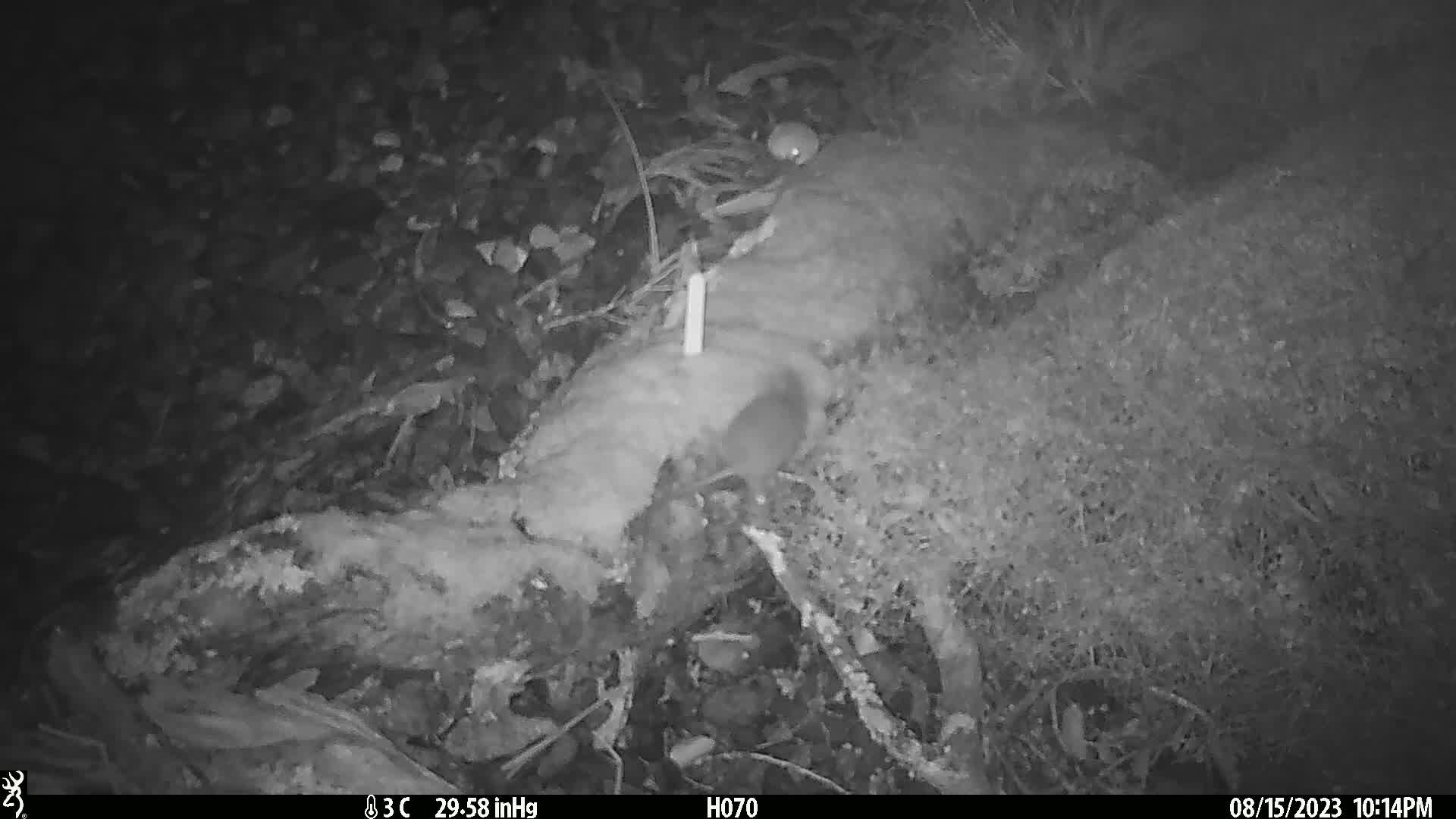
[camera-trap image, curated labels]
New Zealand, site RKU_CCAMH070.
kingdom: Animalia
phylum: Chordata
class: Mammalia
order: Rodentia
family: Muridae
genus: Rattus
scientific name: Rattus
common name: rat